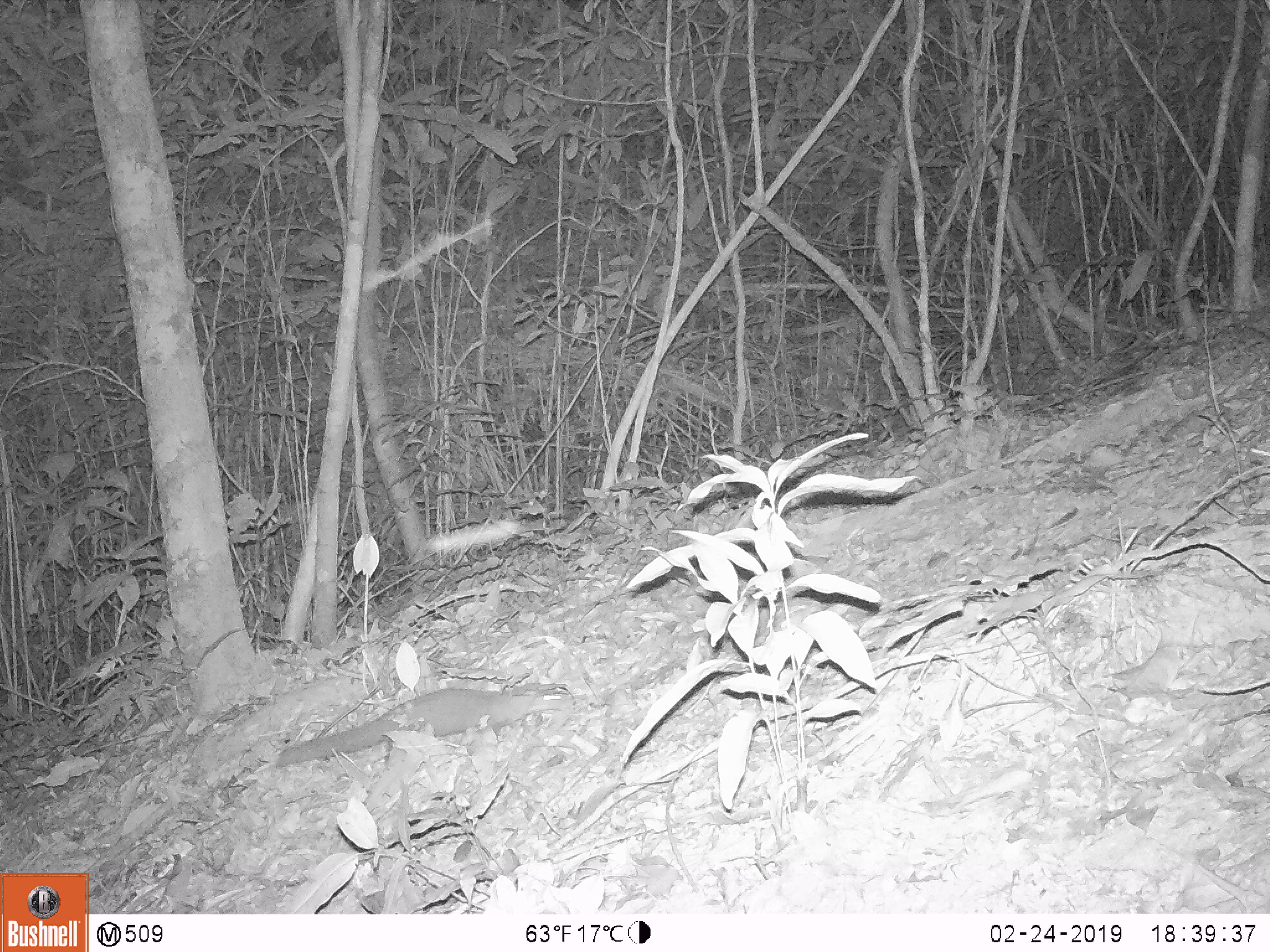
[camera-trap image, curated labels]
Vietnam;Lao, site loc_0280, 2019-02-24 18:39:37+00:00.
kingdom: Animalia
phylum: Chordata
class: Mammalia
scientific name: Mammalia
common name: mammal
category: unidentified small mammal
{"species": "unidentified small mammal (mammal) (Mammalia)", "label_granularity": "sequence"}